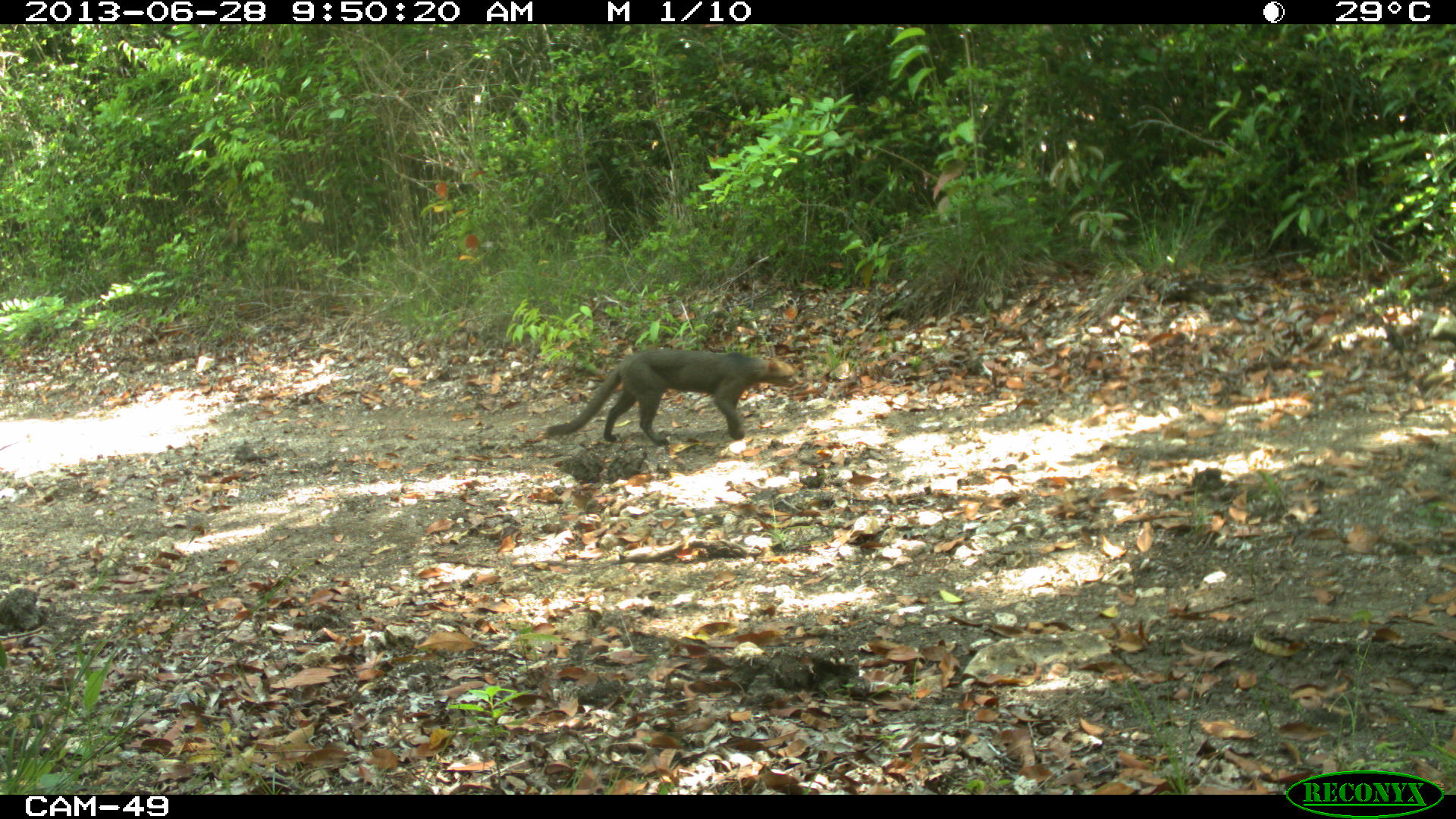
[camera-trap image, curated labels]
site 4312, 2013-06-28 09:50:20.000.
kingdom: Animalia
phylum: Chordata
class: Mammalia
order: Carnivora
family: Felidae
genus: Herpailurus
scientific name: Herpailurus yagouaroundi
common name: jaguarundi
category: puma yagoroundi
Puma yagoroundi (jaguarundi) (Herpailurus yagouaroundi), count 1.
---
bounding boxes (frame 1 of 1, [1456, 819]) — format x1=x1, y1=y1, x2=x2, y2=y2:
puma yagoroundi: x1=544, y1=349, x2=799, y2=446